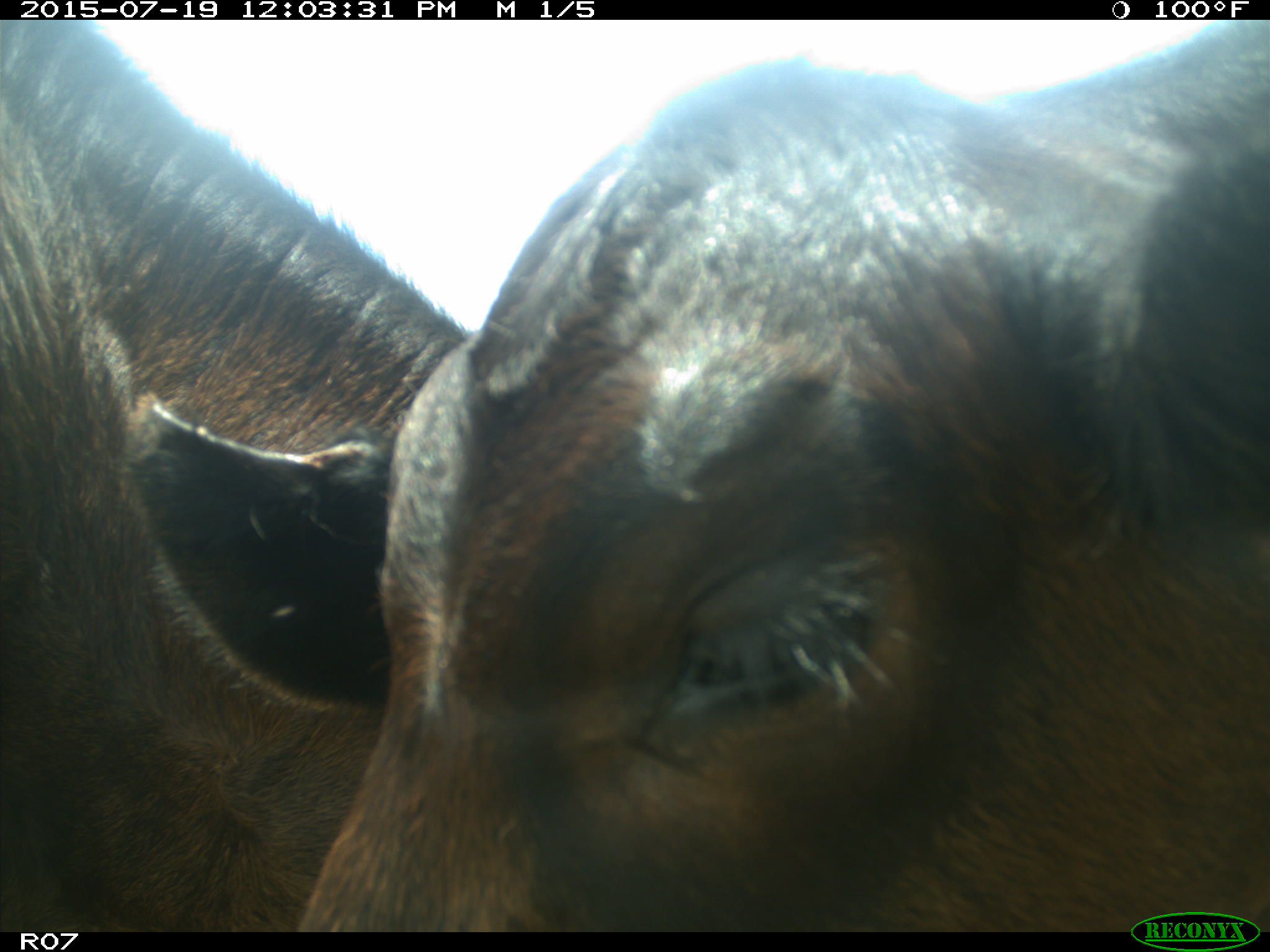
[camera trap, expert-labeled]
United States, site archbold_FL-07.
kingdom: Animalia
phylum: Chordata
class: Mammalia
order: Artiodactyla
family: Bovidae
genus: Bos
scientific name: Bos taurus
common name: domestic cow